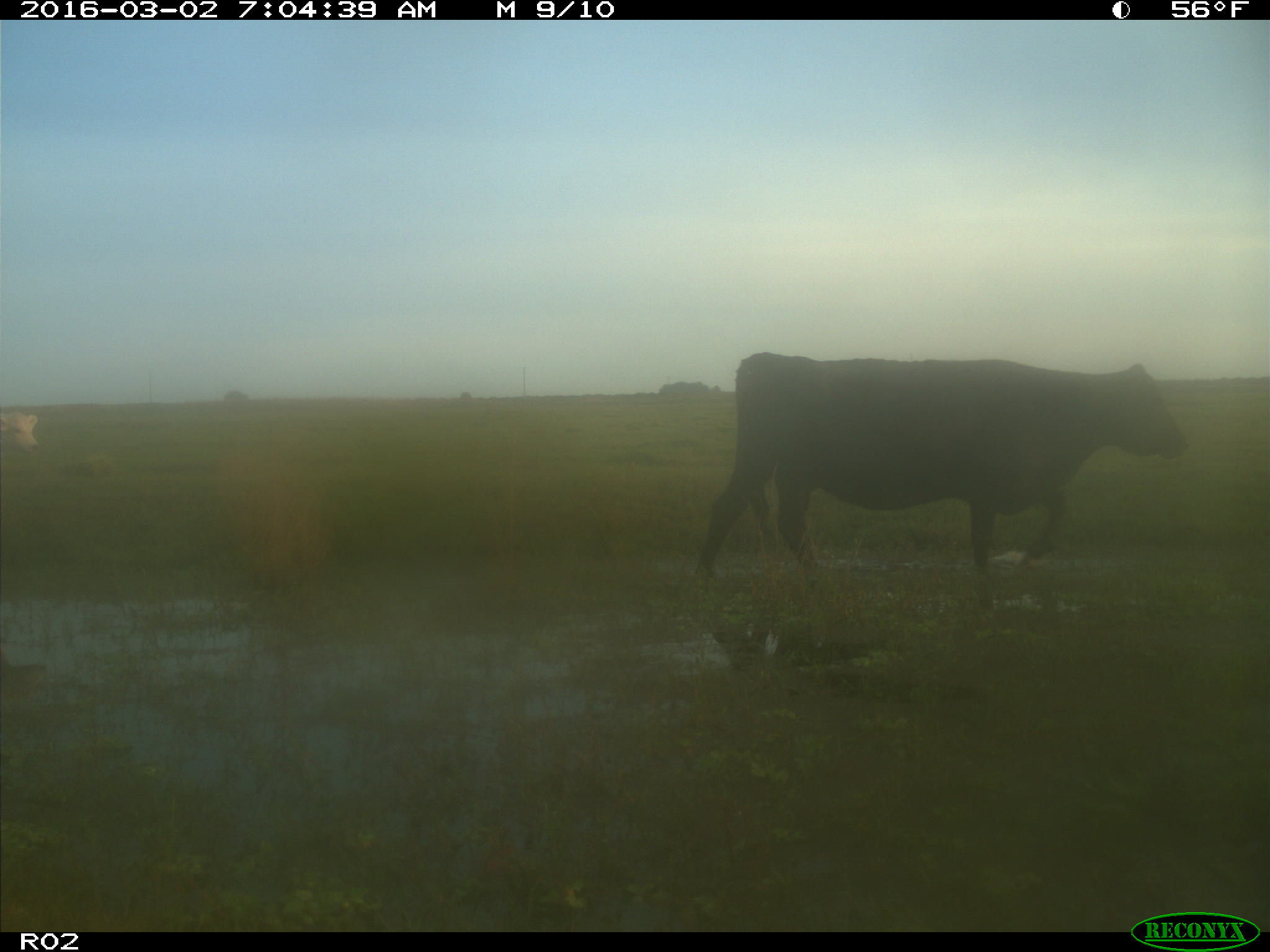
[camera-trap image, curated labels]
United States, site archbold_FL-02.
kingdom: Animalia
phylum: Chordata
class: Mammalia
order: Artiodactyla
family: Bovidae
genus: Bos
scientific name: Bos taurus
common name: domestic cow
Bos taurus (domestic cow).